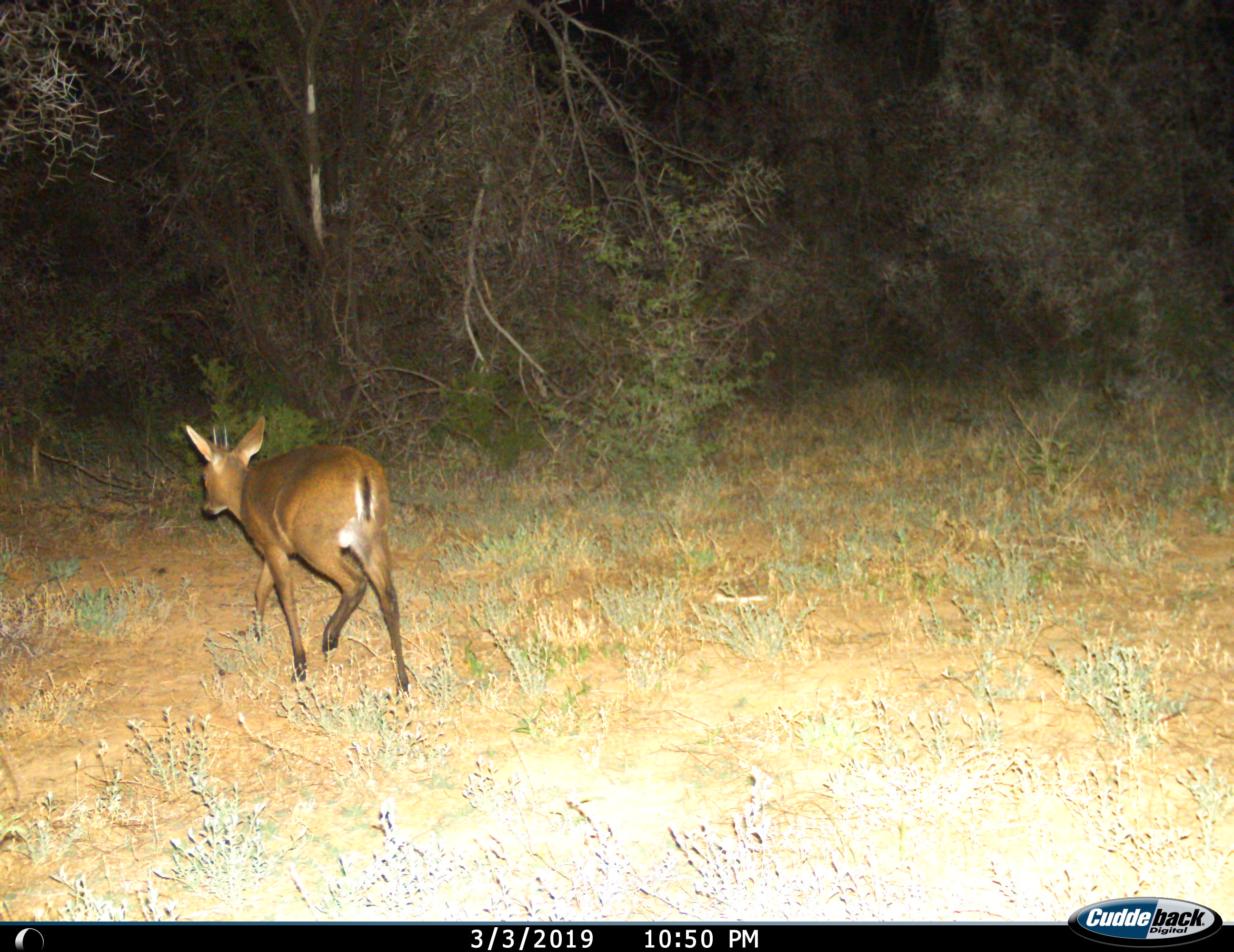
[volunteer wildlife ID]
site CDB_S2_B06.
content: unidentified animal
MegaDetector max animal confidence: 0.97